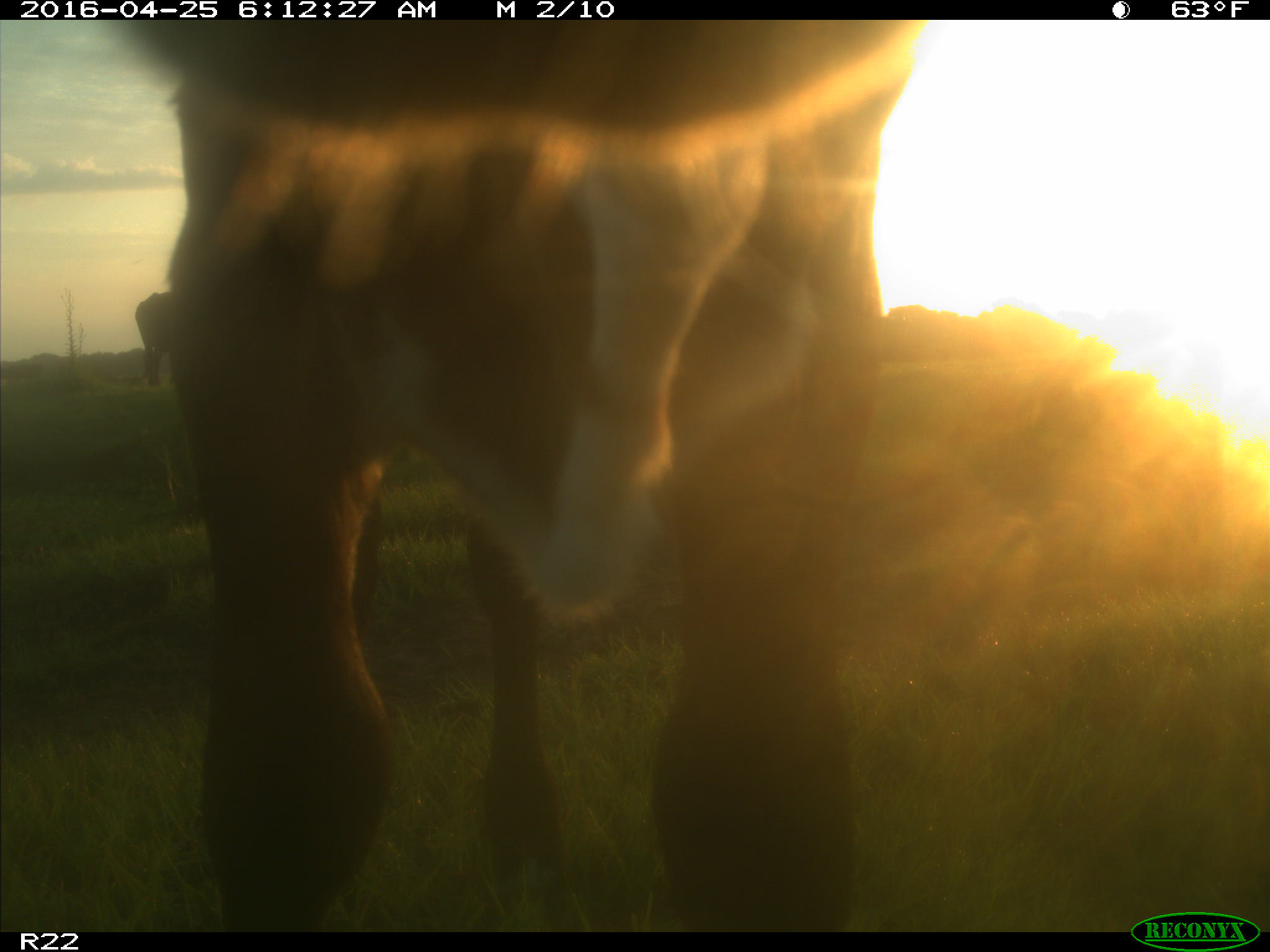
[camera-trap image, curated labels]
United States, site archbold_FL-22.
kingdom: Animalia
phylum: Chordata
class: Mammalia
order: Artiodactyla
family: Bovidae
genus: Bos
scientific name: Bos taurus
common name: domestic cow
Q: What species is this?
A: Bos taurus (domestic cow).